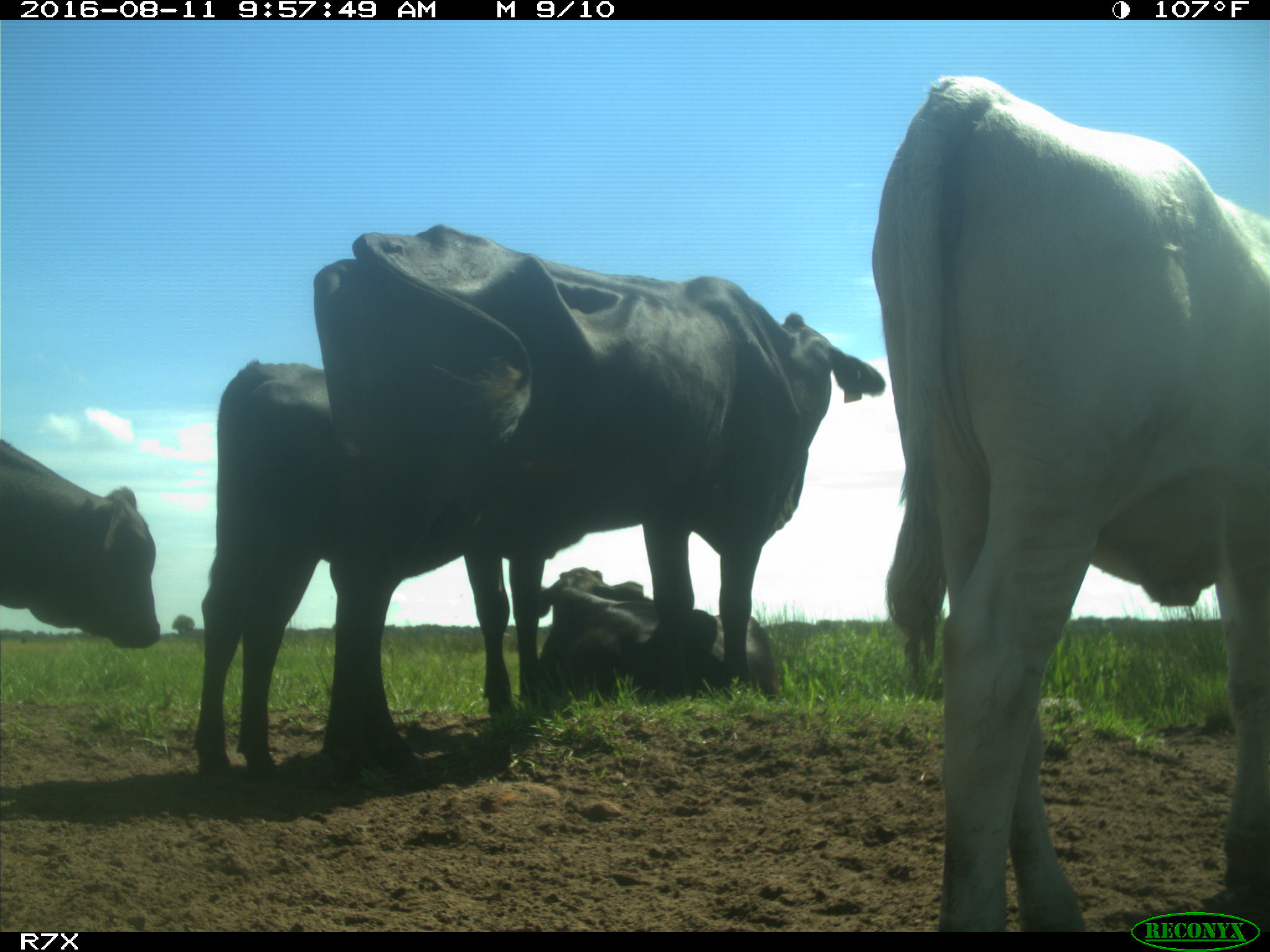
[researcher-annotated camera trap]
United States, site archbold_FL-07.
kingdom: Animalia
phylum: Chordata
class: Mammalia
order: Artiodactyla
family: Bovidae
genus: Bos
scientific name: Bos taurus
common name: domestic cow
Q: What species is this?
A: Bos taurus (domestic cow).